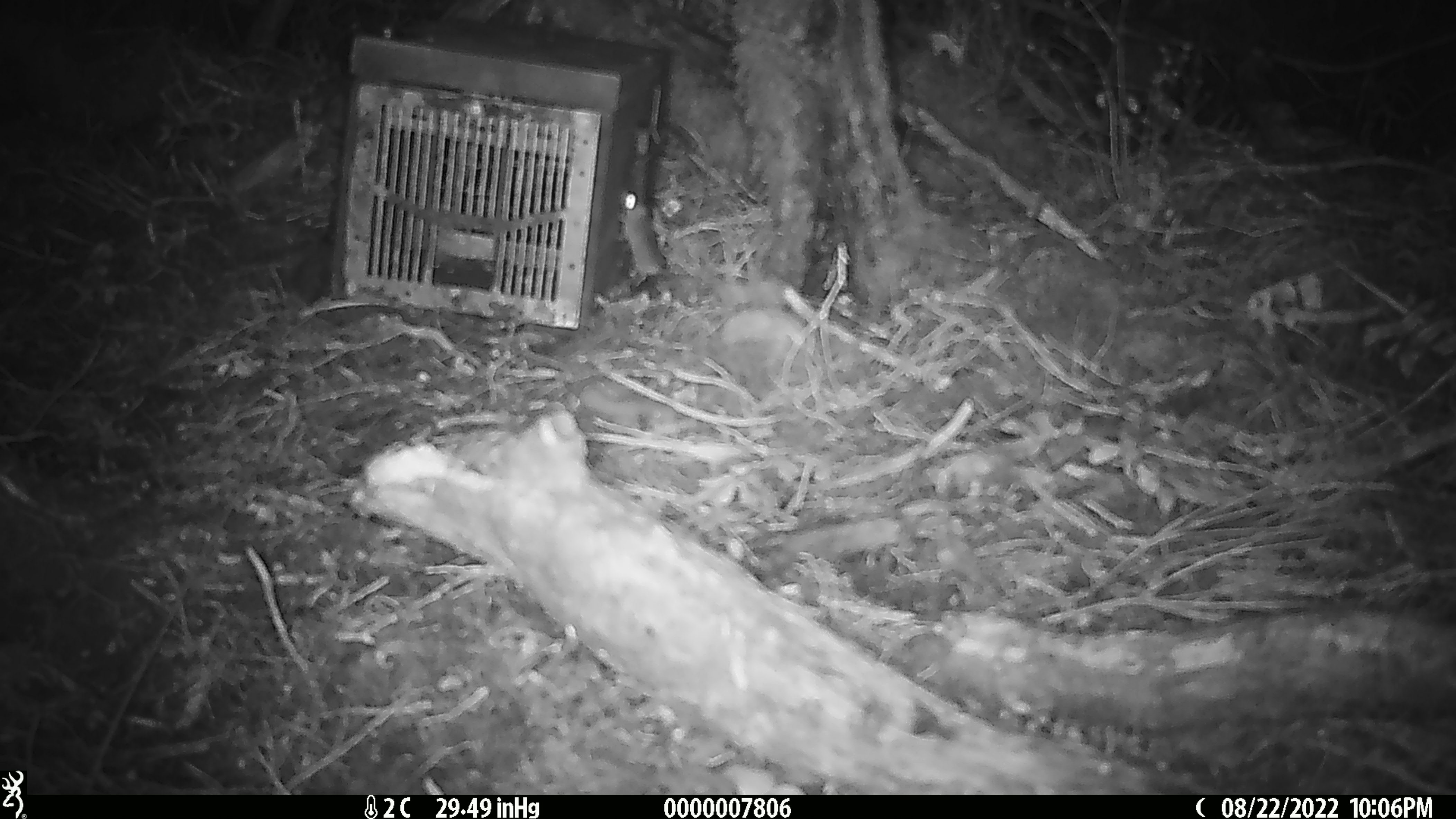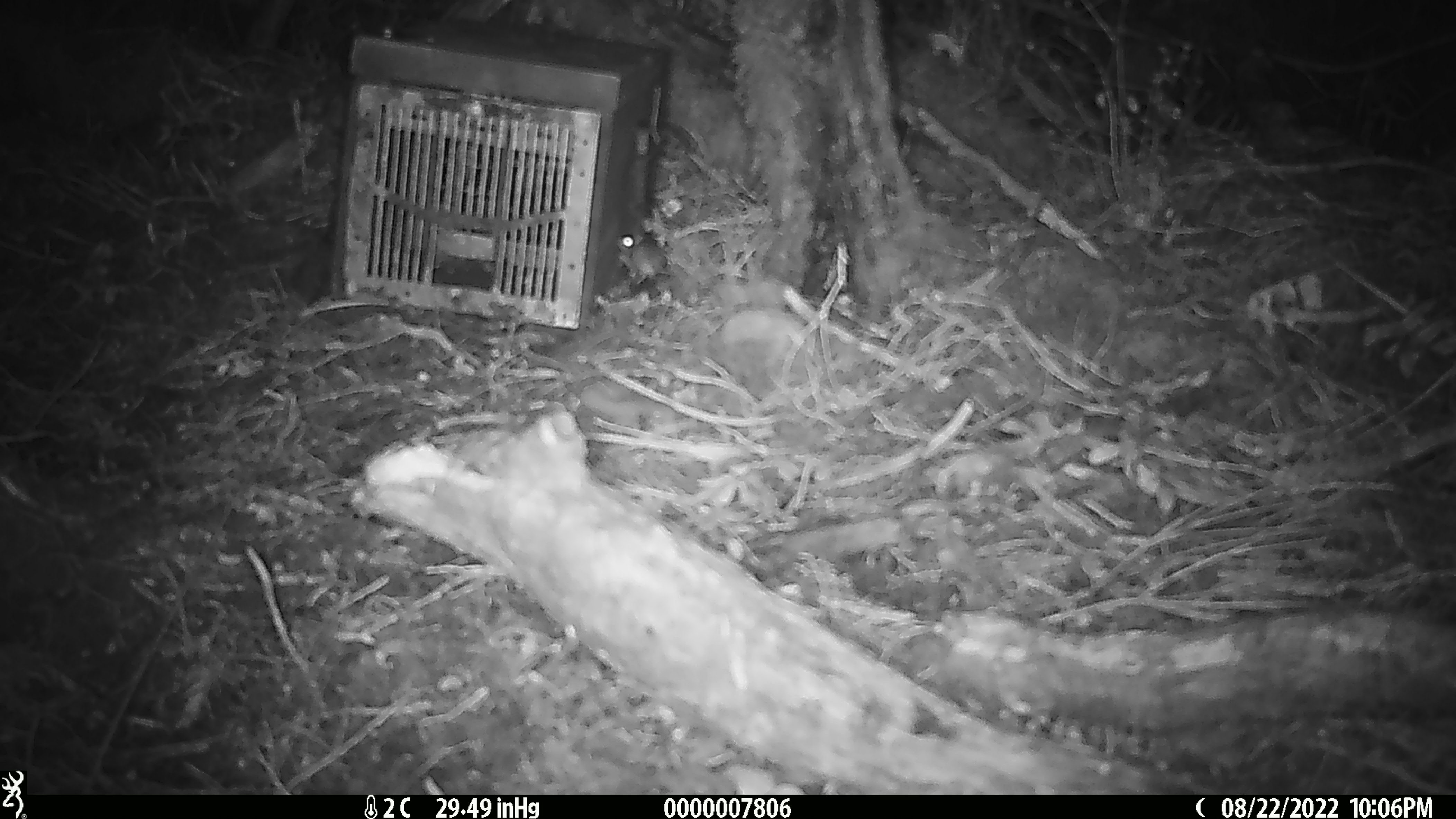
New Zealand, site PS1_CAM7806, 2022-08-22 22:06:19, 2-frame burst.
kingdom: Animalia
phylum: Chordata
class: Mammalia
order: Rodentia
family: Muridae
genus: Mus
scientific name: Mus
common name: mouse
Mouse (Mus).